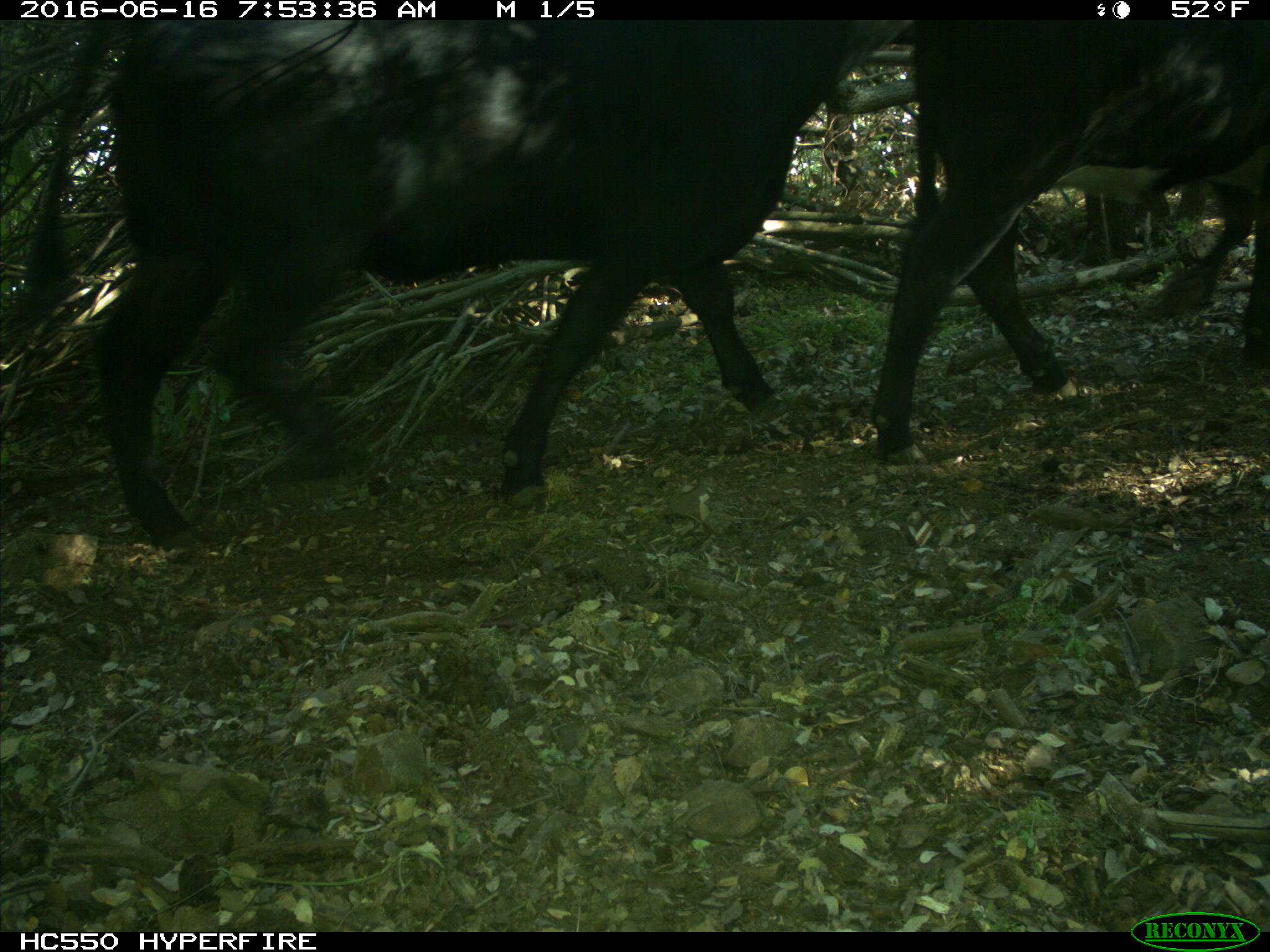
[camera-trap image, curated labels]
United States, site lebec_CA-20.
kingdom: Animalia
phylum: Chordata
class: Mammalia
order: Artiodactyla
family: Bovidae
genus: Bos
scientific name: Bos taurus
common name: domestic cow